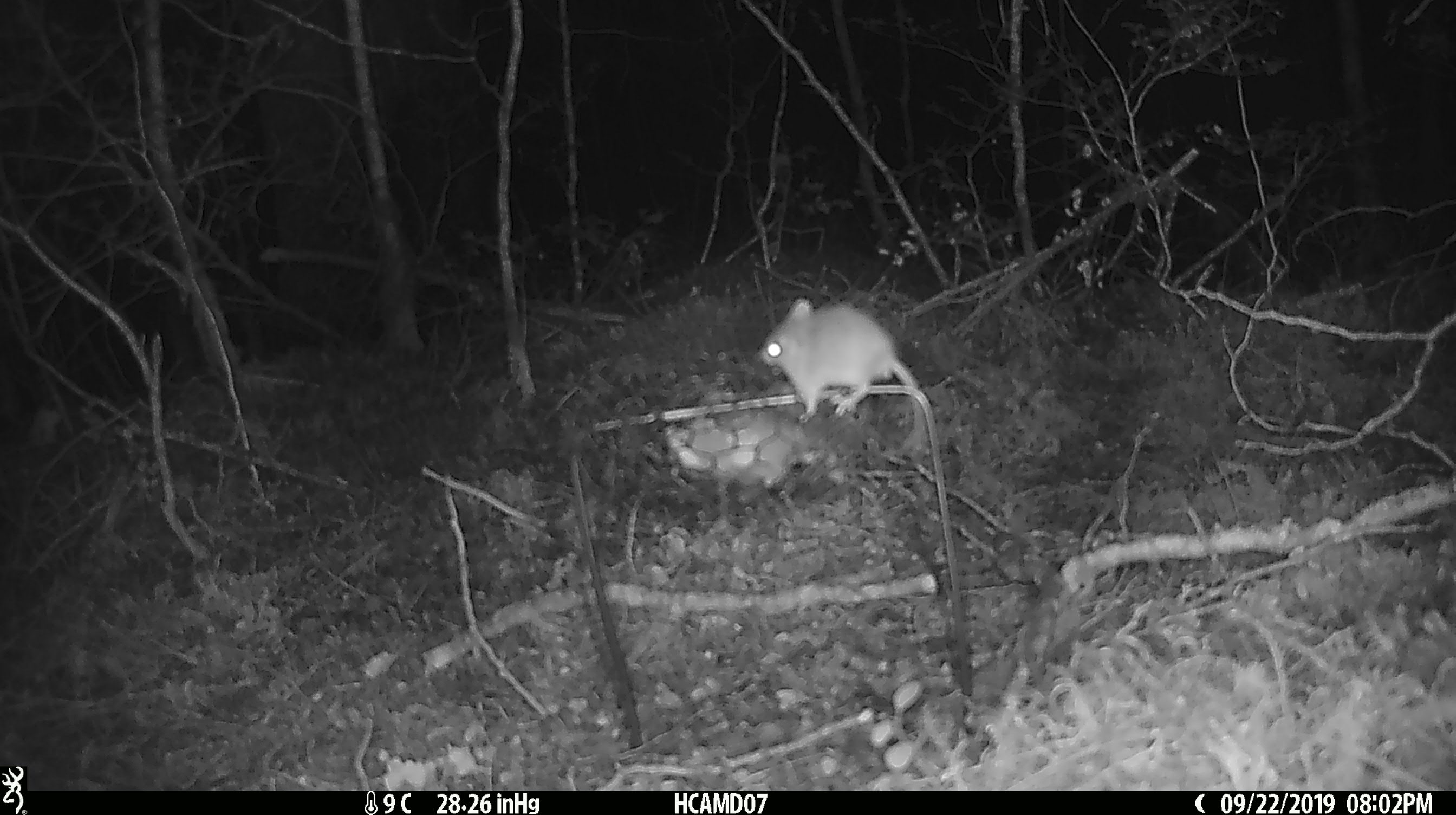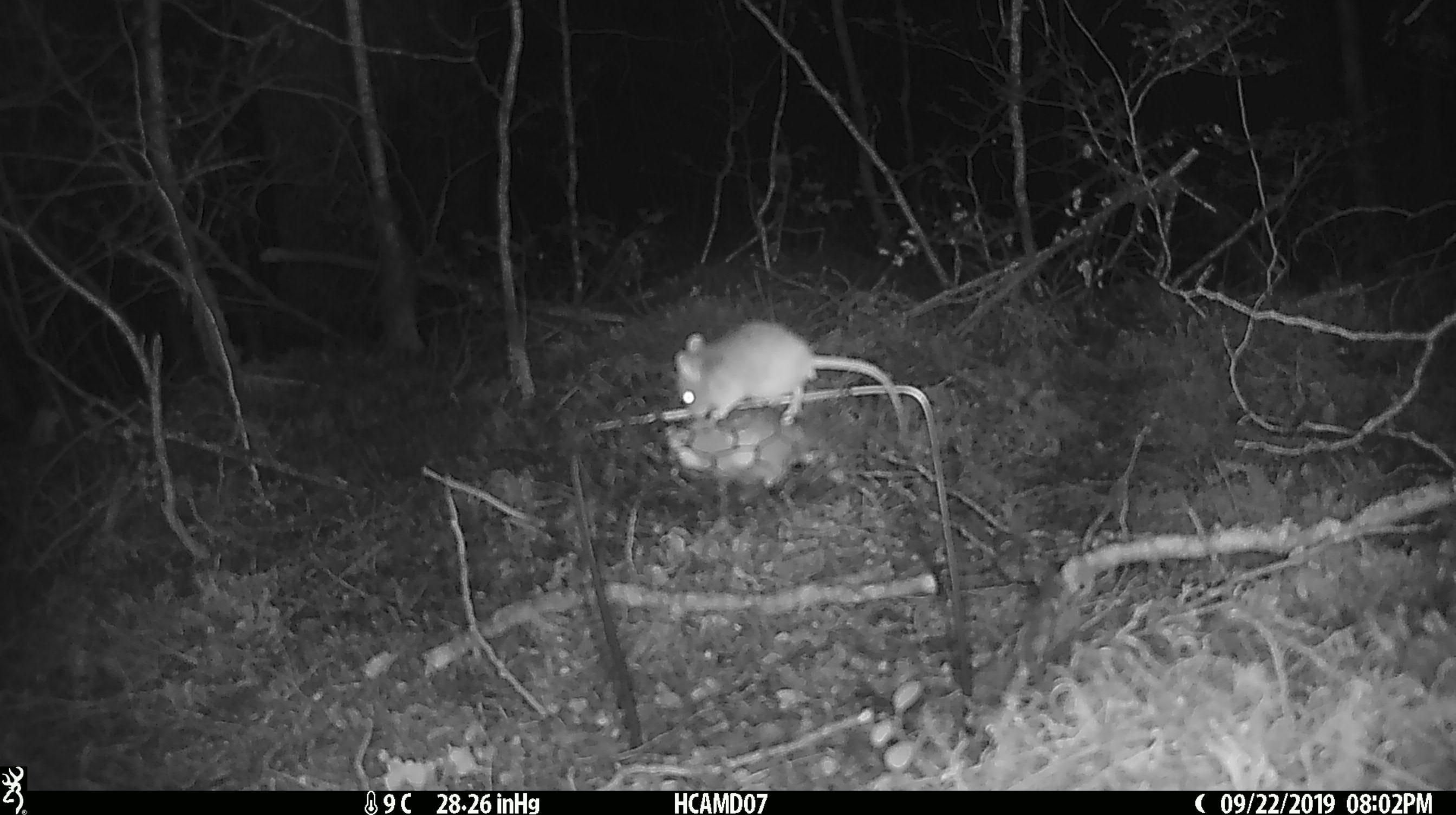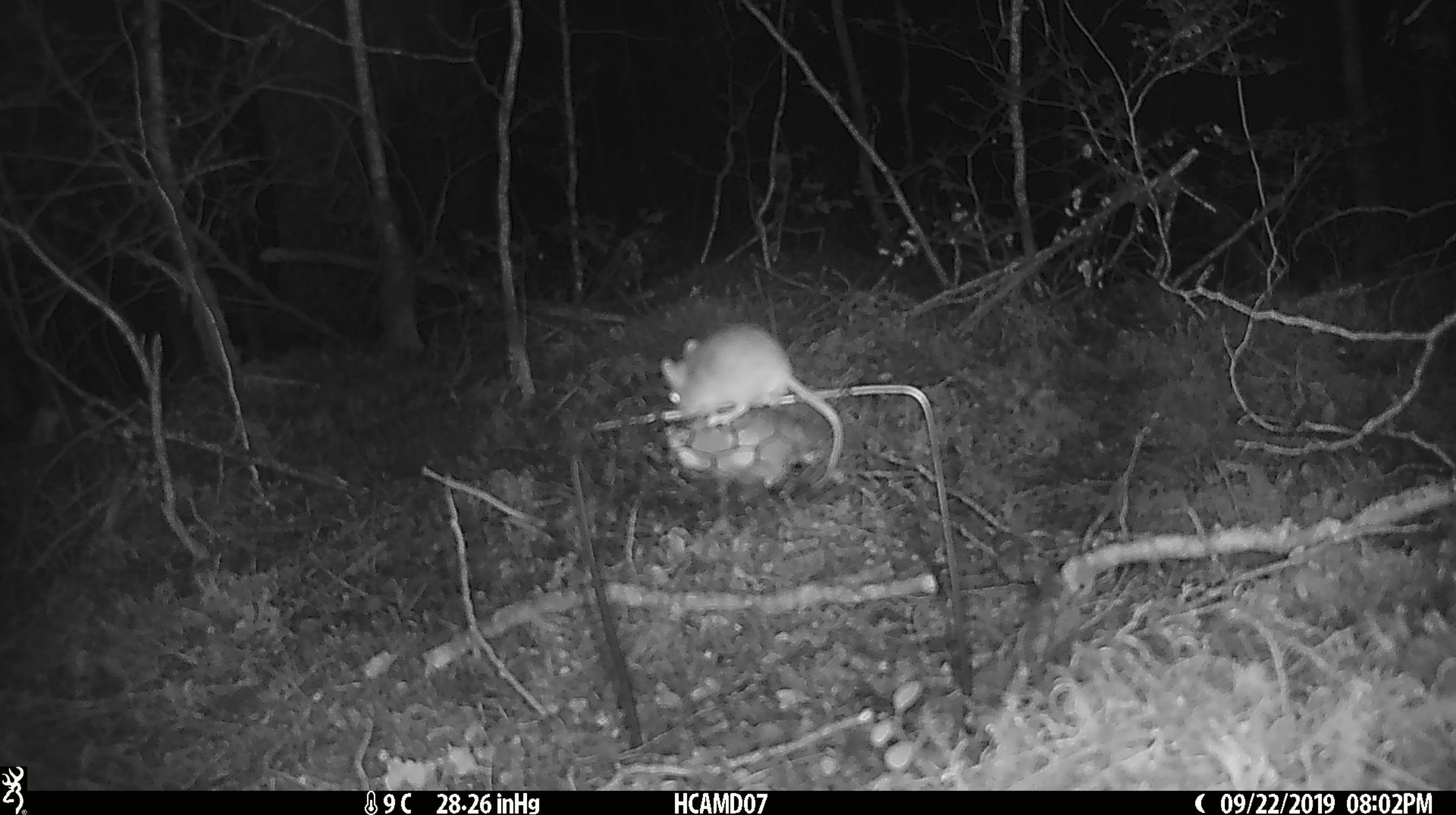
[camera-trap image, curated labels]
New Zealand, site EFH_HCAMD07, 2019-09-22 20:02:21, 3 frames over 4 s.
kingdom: Animalia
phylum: Chordata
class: Mammalia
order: Rodentia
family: Muridae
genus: Mus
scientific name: Mus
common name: mouse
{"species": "mouse (Mus)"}